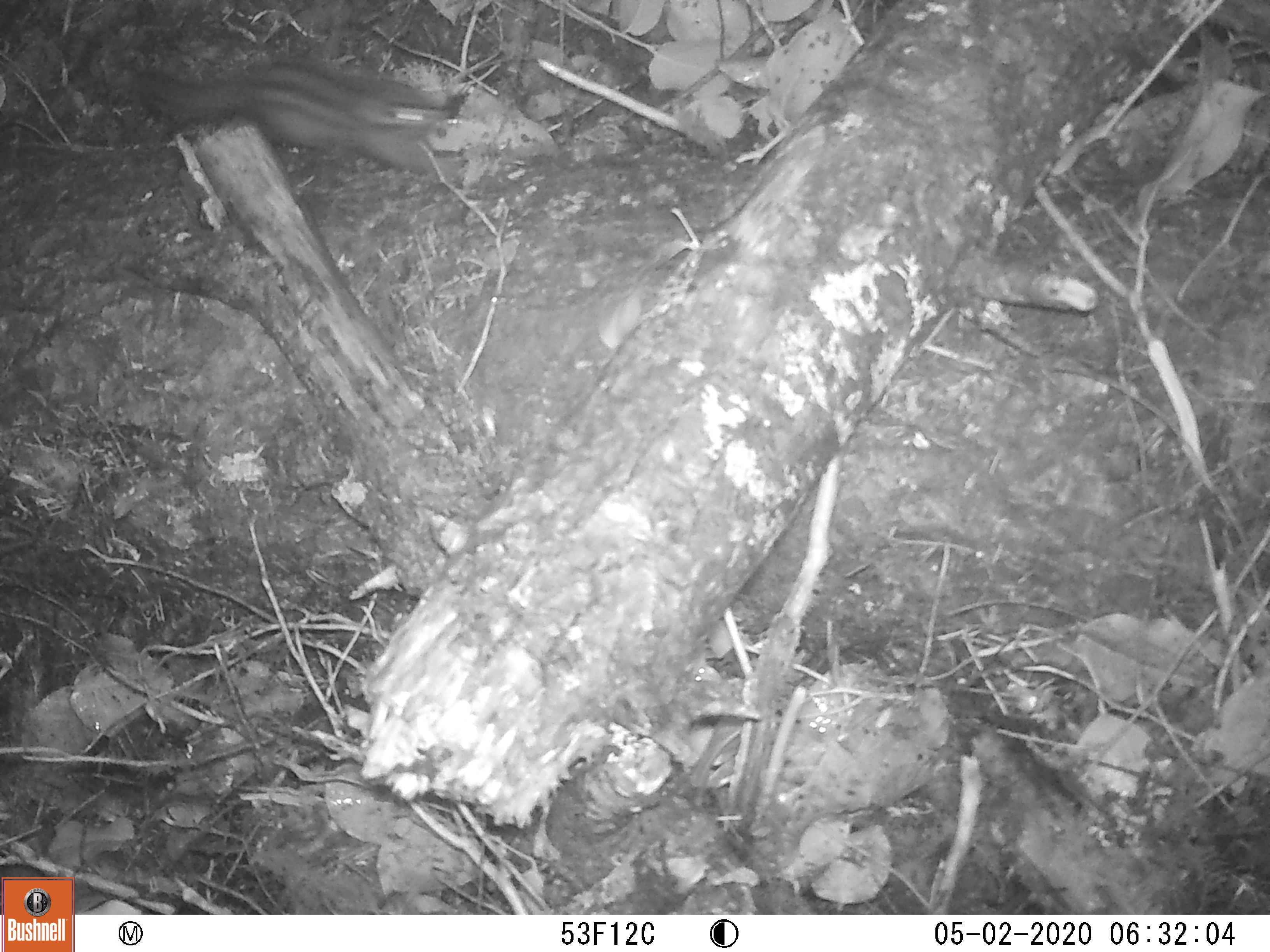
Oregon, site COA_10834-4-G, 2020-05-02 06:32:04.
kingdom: Animalia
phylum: Chordata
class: Mammalia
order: Rodentia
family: Sciuridae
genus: Neotamias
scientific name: Neotamias townsendii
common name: townsend's chipmunk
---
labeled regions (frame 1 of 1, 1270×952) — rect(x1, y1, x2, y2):
townsend's chipmunk: rect(132, 58, 465, 176)